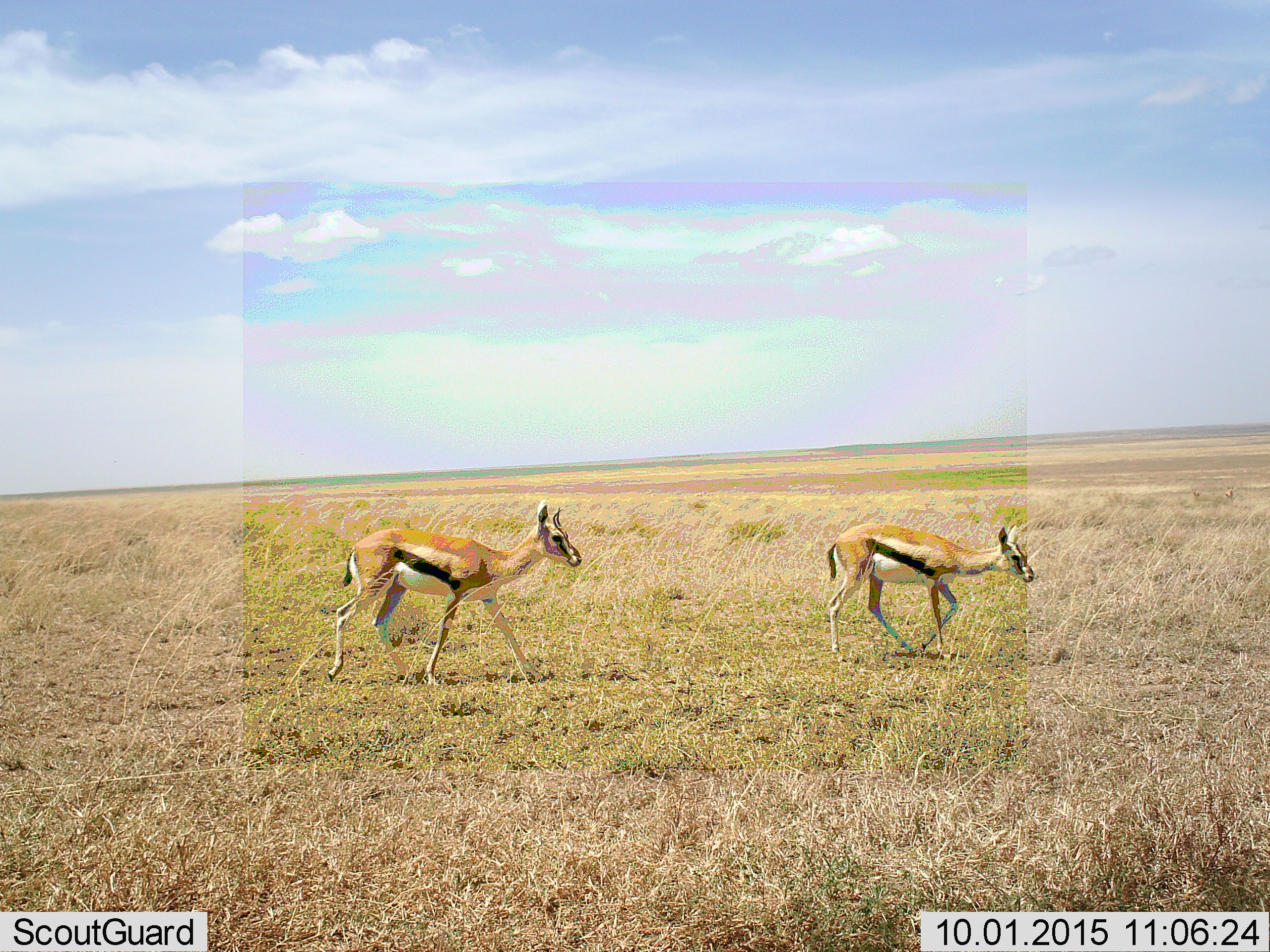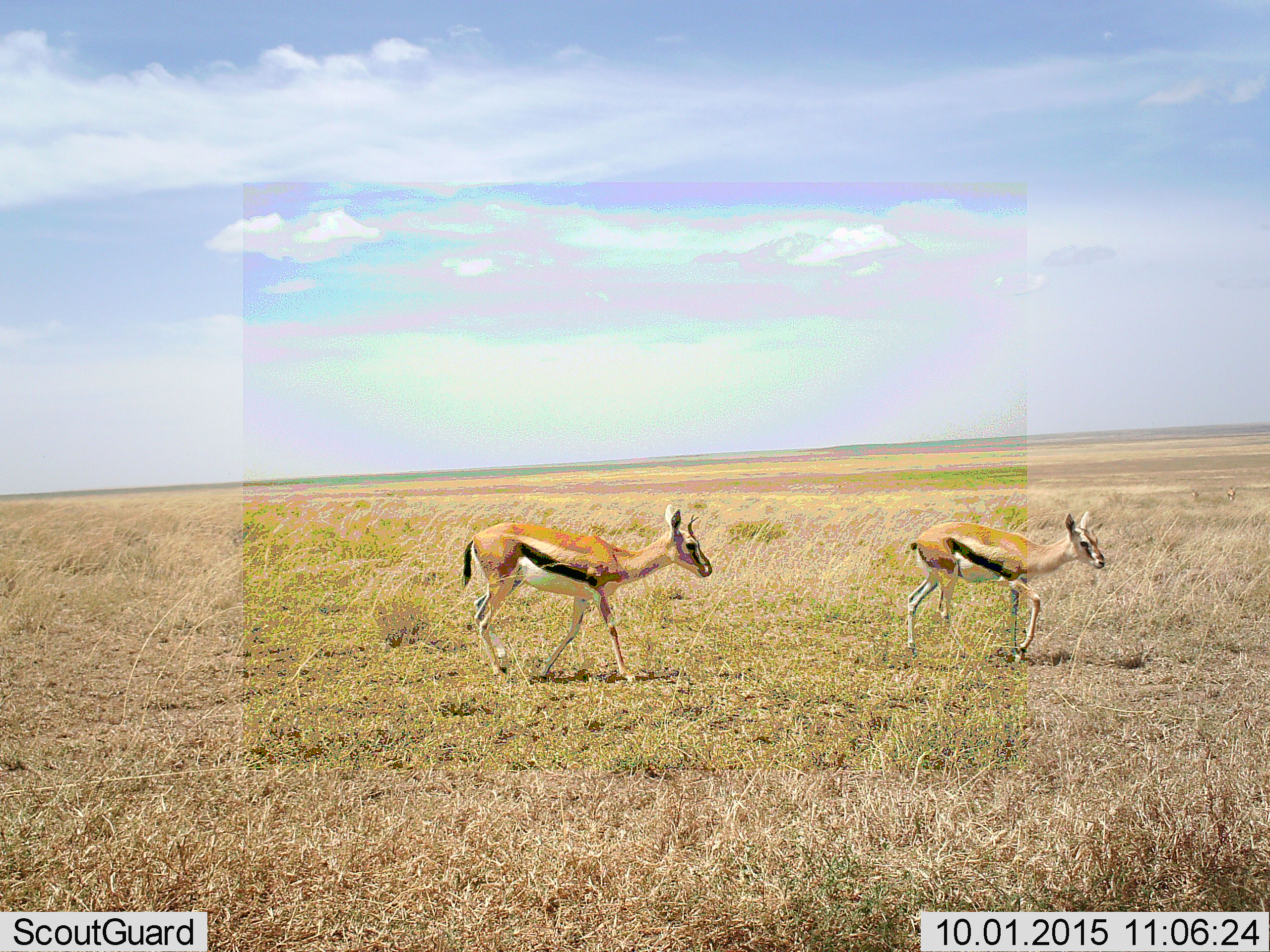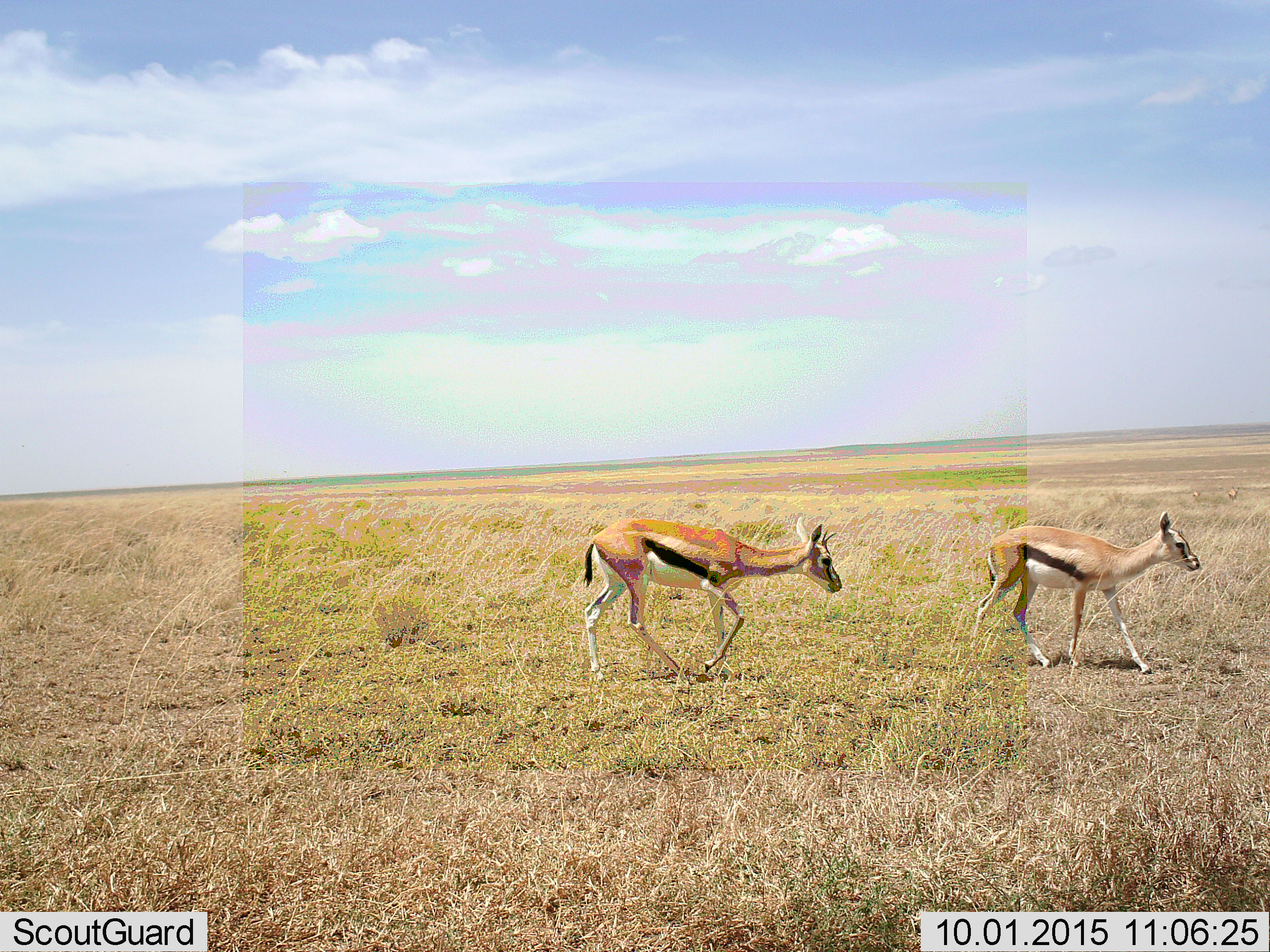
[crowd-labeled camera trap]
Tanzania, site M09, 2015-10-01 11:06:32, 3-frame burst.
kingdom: Animalia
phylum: Chordata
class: Mammalia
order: Artiodactyla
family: Bovidae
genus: Eudorcas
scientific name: Eudorcas thomsonii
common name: thomson's gazelle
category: gazellethomsons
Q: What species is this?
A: Gazellethomsons (thomson's gazelle) (Eudorcas thomsonii).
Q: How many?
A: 2.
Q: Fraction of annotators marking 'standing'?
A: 33%.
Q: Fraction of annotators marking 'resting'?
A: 0%.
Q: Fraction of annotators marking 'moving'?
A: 89%.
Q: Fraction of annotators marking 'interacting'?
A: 0%.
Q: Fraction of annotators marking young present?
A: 22%.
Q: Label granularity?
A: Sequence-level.